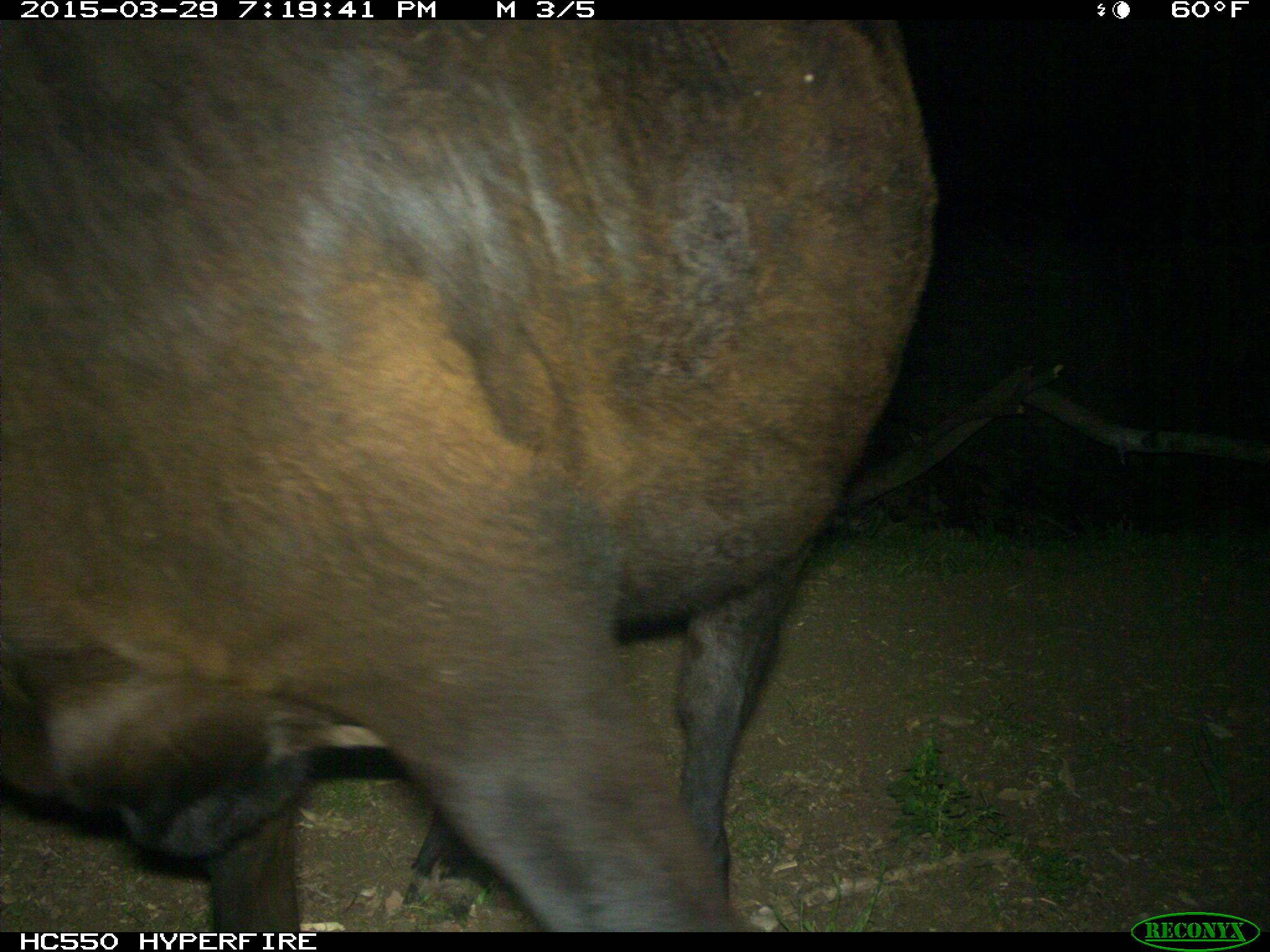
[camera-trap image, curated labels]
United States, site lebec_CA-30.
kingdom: Animalia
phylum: Chordata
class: Mammalia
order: Artiodactyla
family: Bovidae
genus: Bos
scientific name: Bos taurus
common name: domestic cow